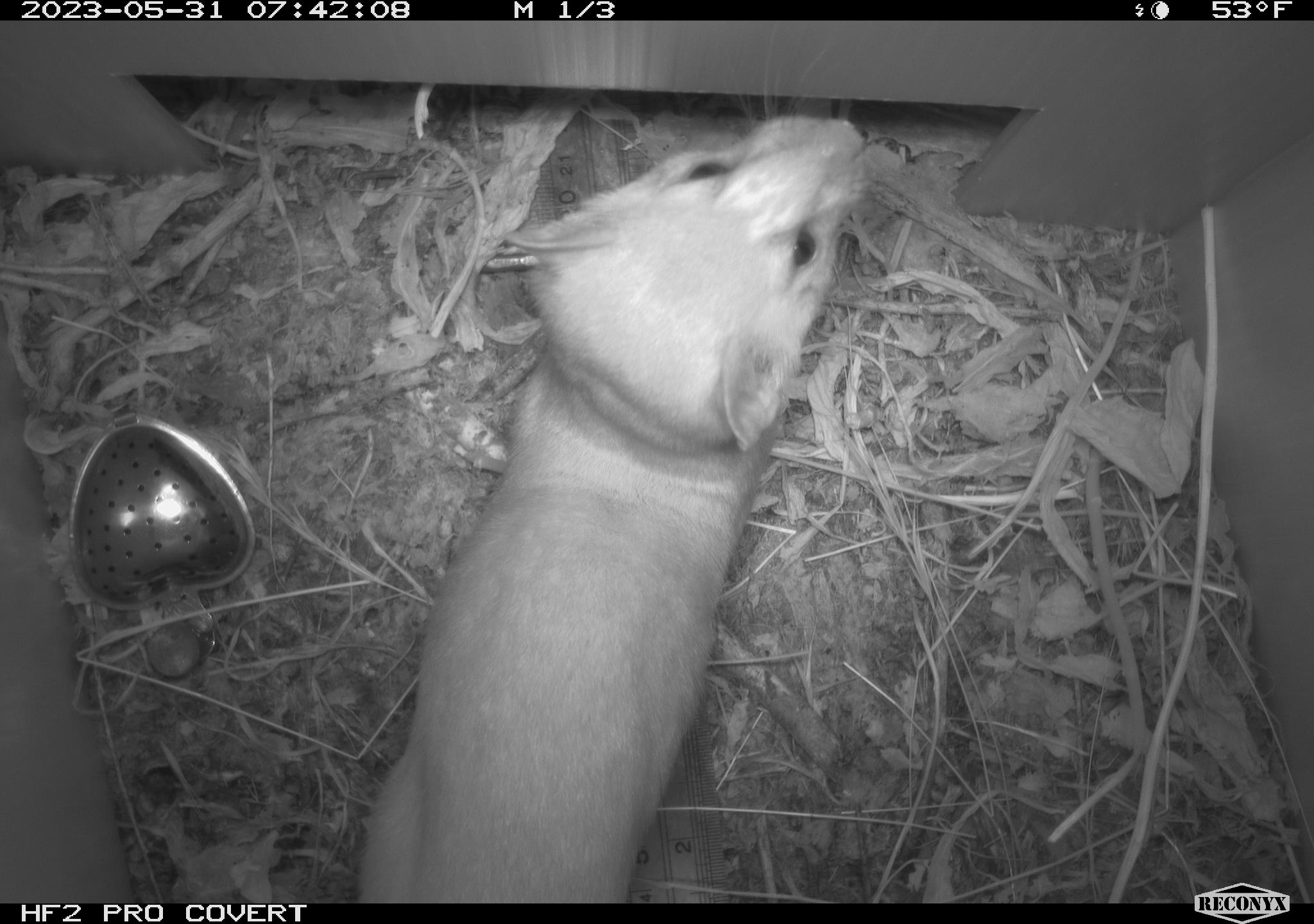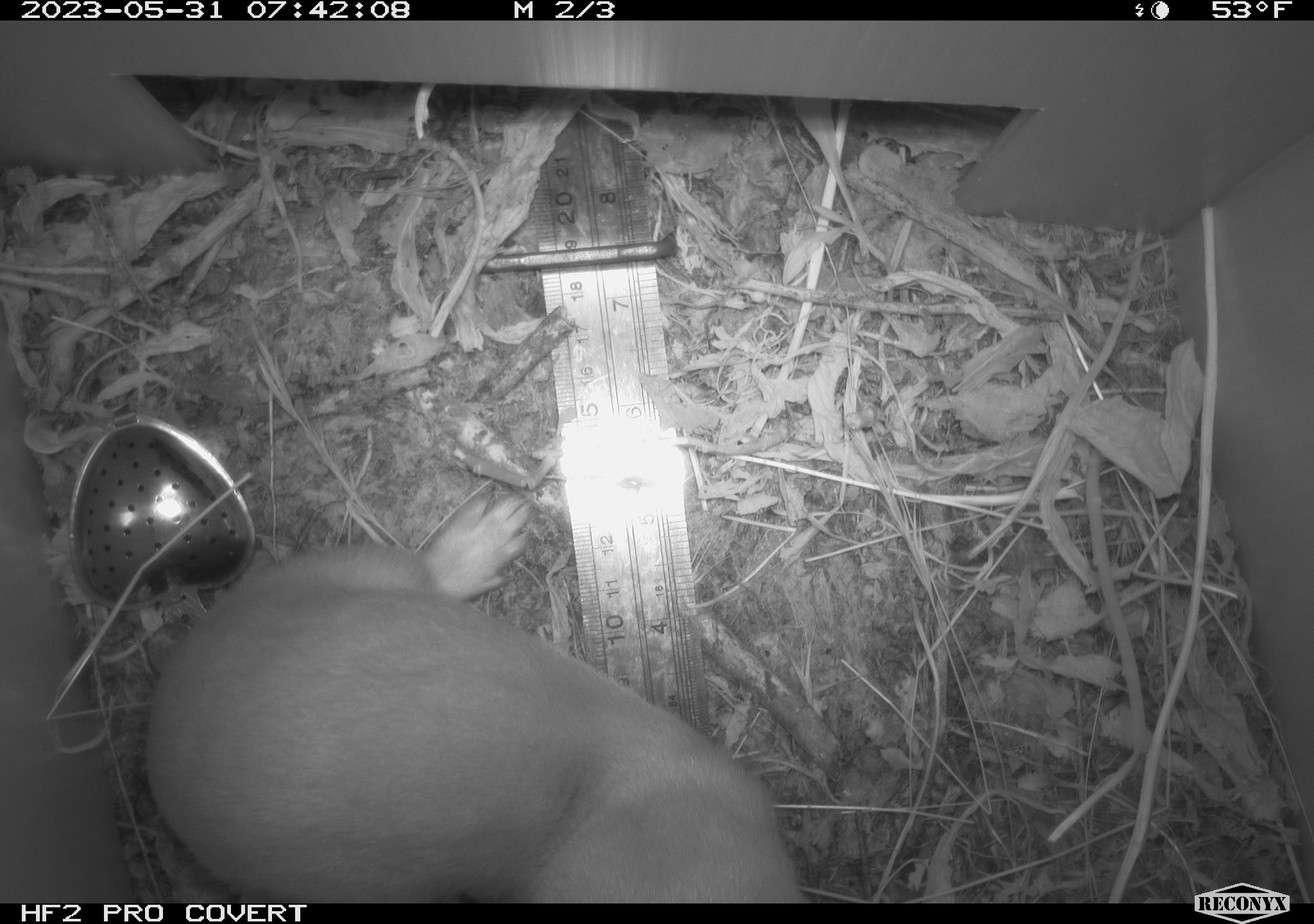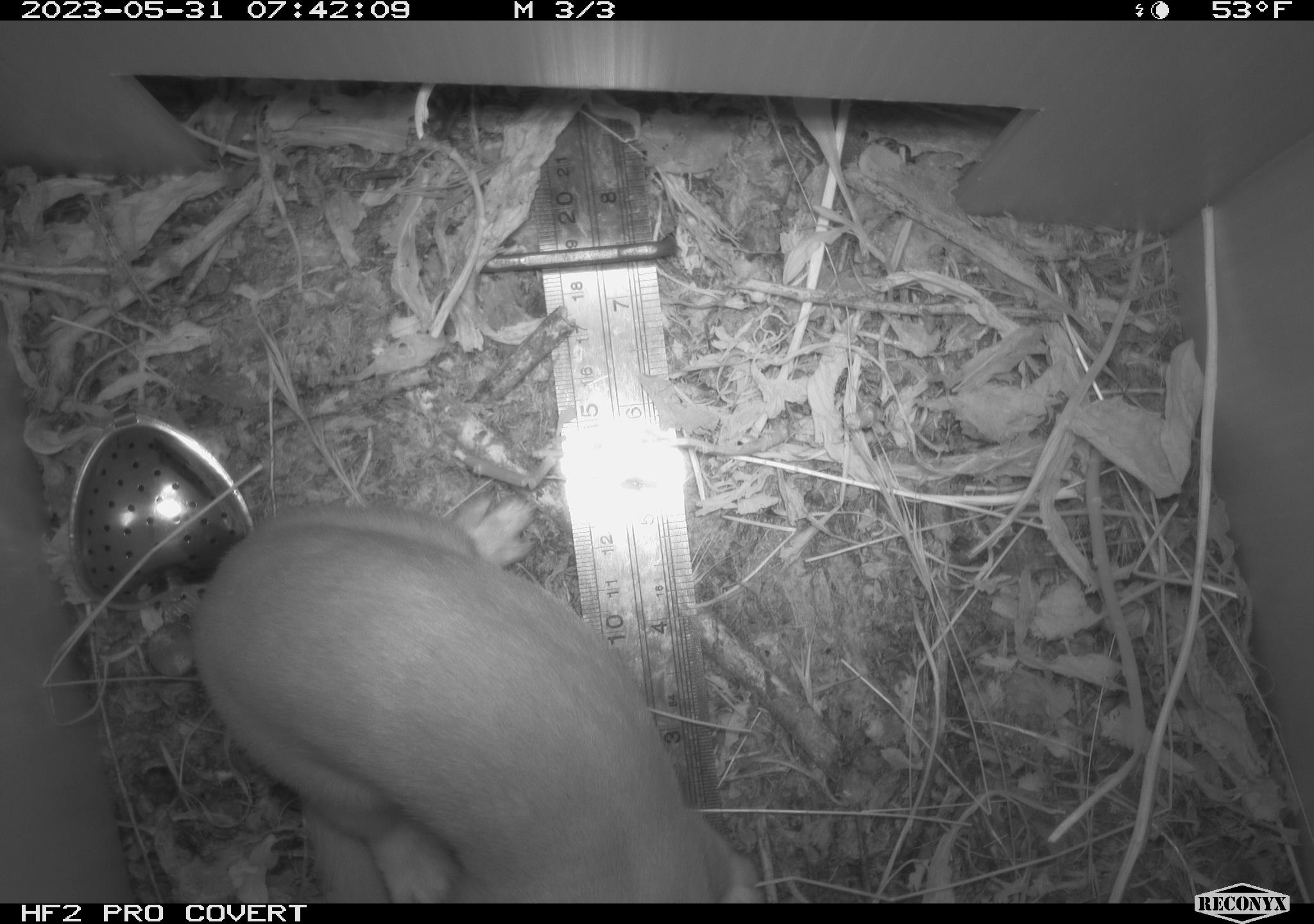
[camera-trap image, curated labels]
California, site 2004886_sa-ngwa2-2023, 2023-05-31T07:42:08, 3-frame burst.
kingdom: Animalia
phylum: Chordata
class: Mammalia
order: Carnivora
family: Mustelidae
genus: Neogale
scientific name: Neogale frenata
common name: long-tailed weasel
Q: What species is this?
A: Long-tailed weasel (Neogale frenata).